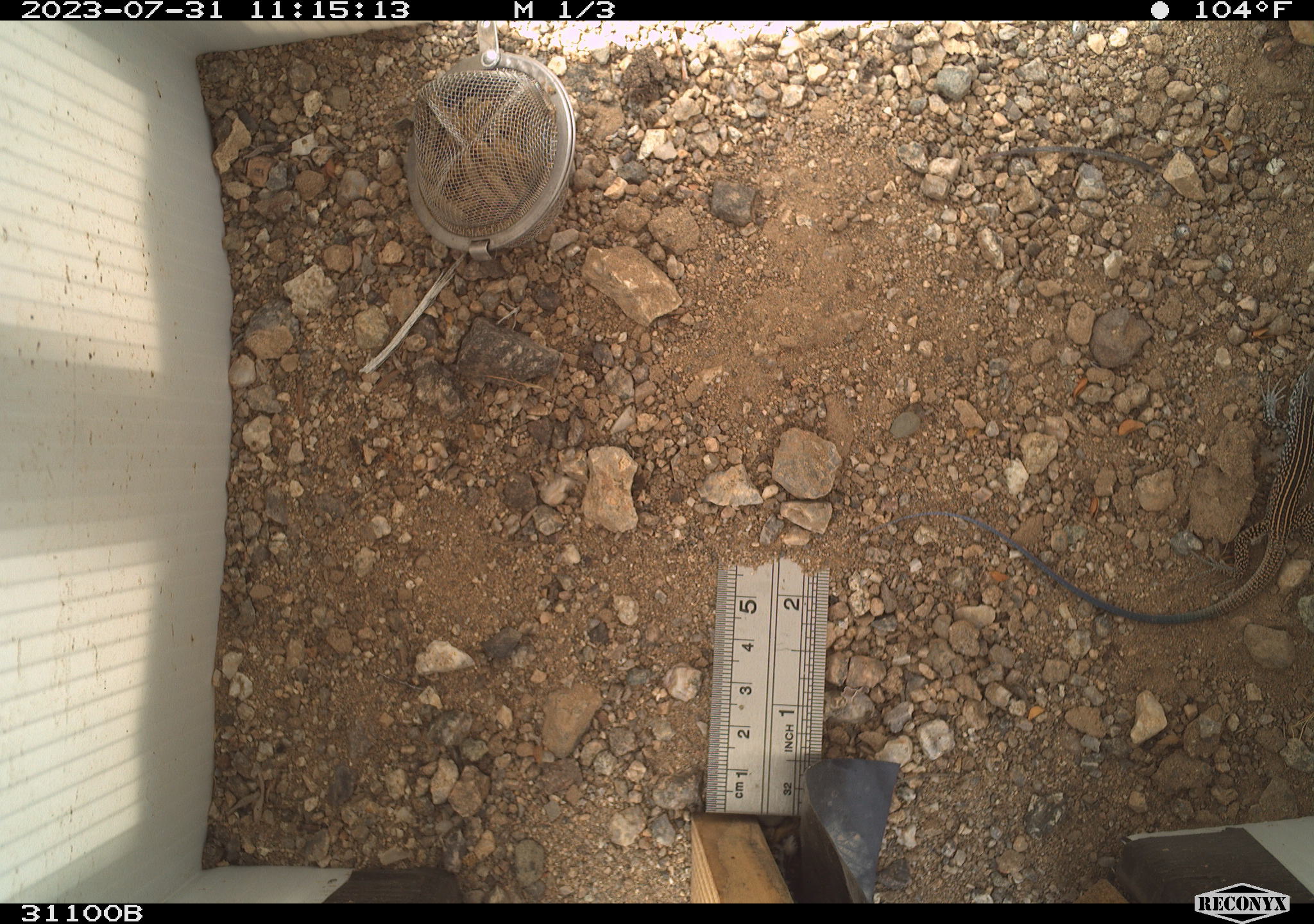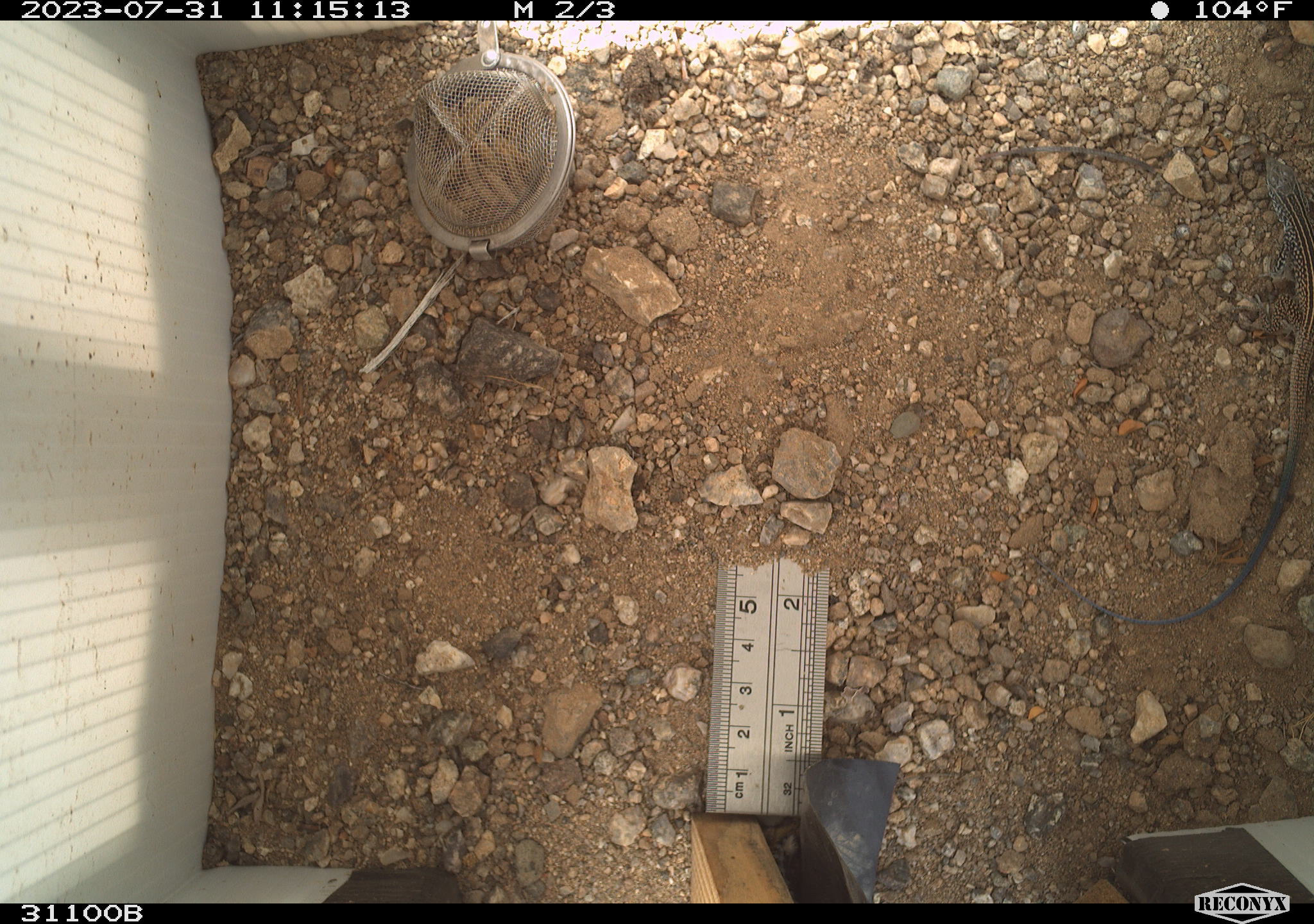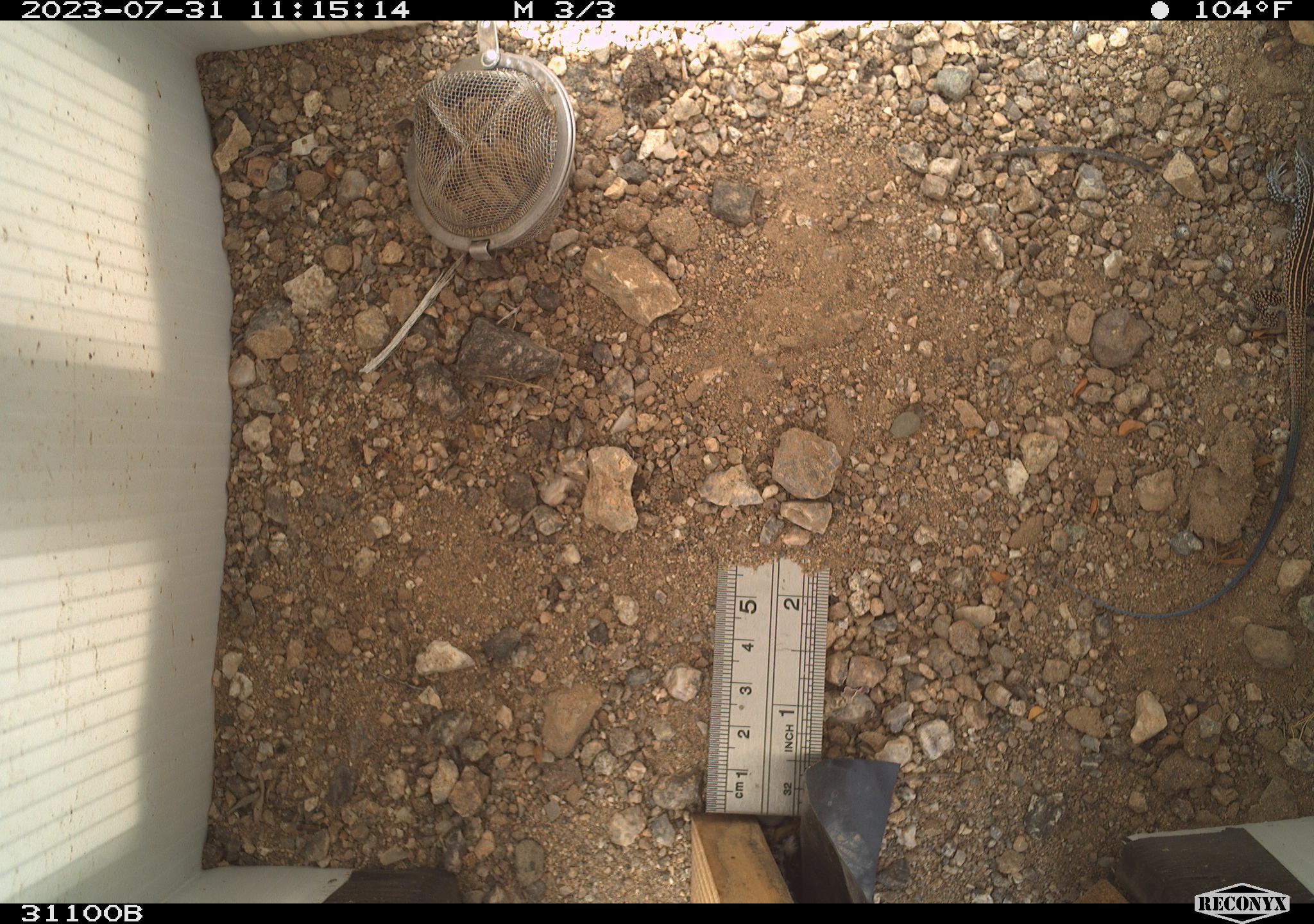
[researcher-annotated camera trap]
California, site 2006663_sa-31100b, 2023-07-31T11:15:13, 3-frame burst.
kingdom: Animalia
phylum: Chordata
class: Reptilia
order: Squamata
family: Teiidae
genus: Aspidoscelis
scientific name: Aspidoscelis tigris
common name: western whiptail